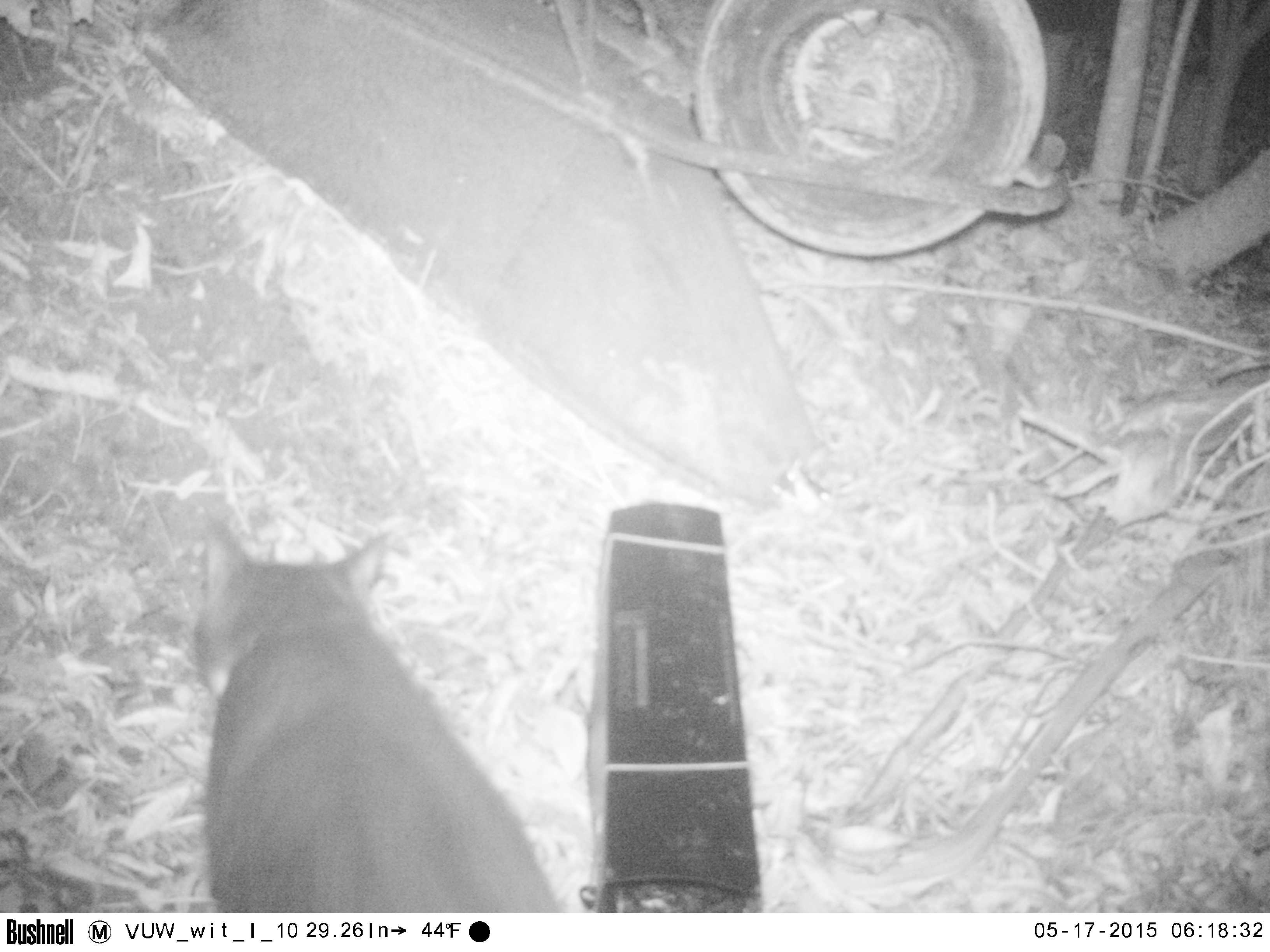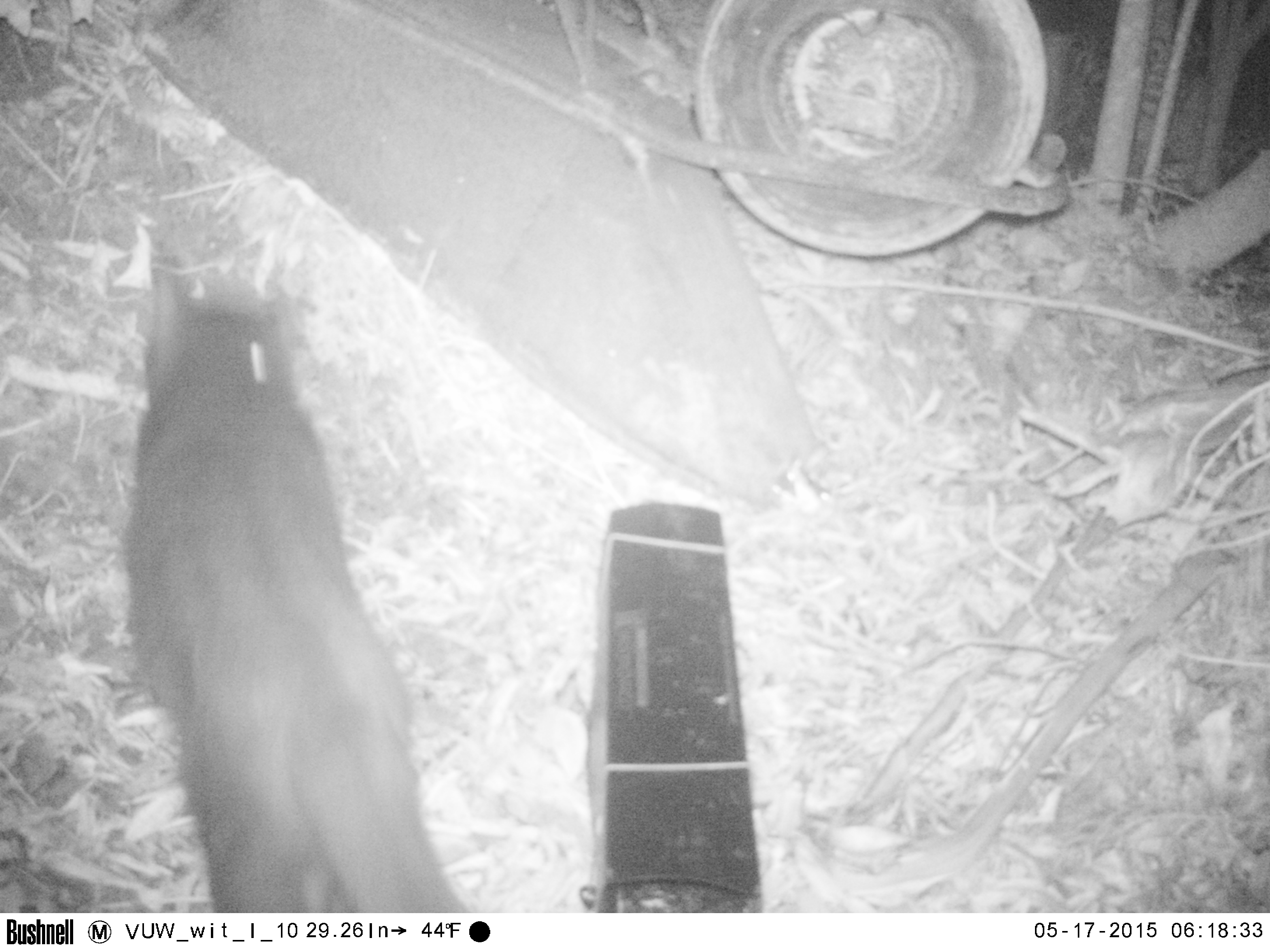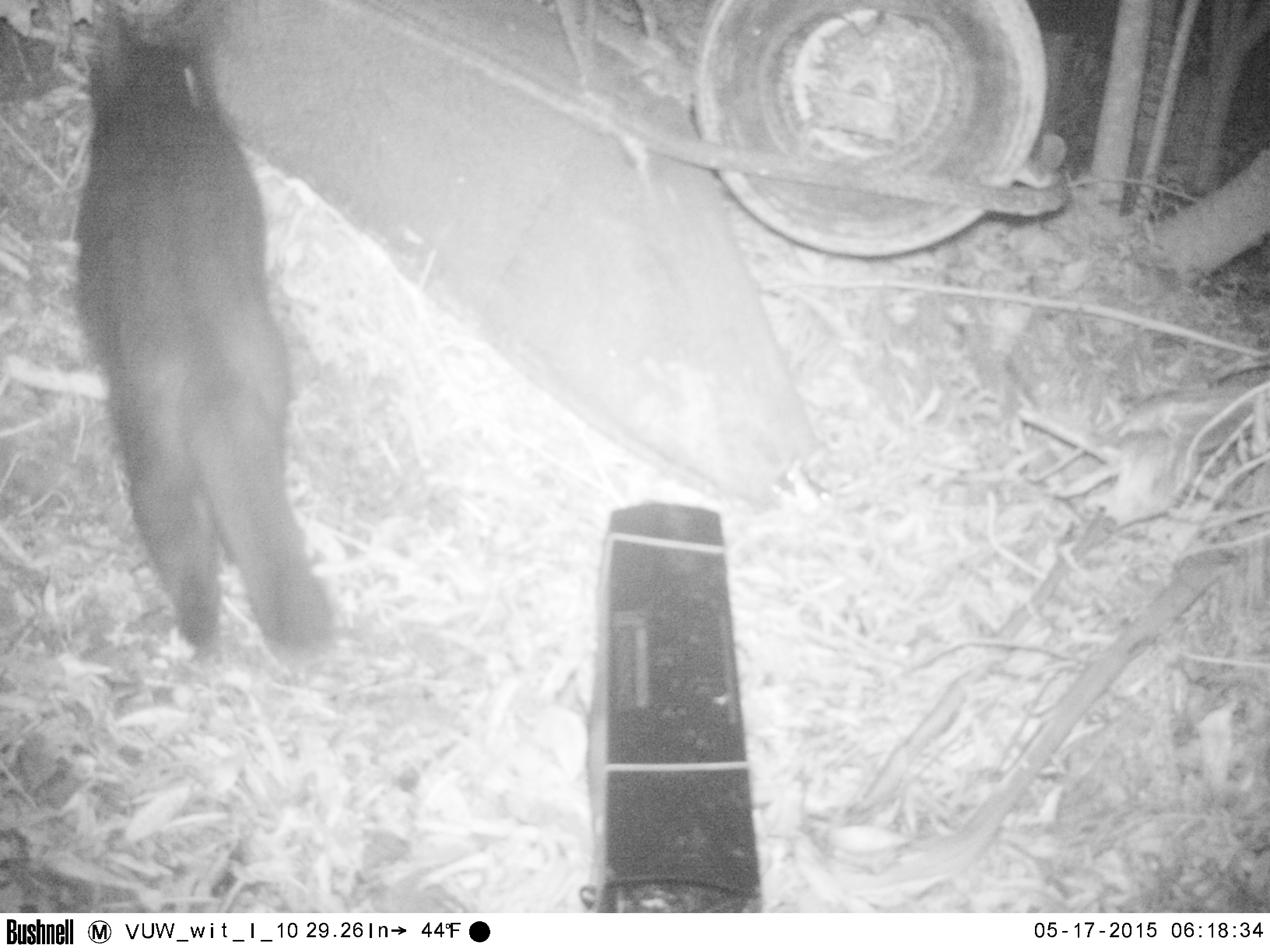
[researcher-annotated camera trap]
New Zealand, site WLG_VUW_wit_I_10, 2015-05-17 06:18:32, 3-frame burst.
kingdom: Animalia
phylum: Chordata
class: Mammalia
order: Carnivora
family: Felidae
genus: Felis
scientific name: Felis catus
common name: domestic cat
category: cat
Cat (domestic cat) (Felis catus).